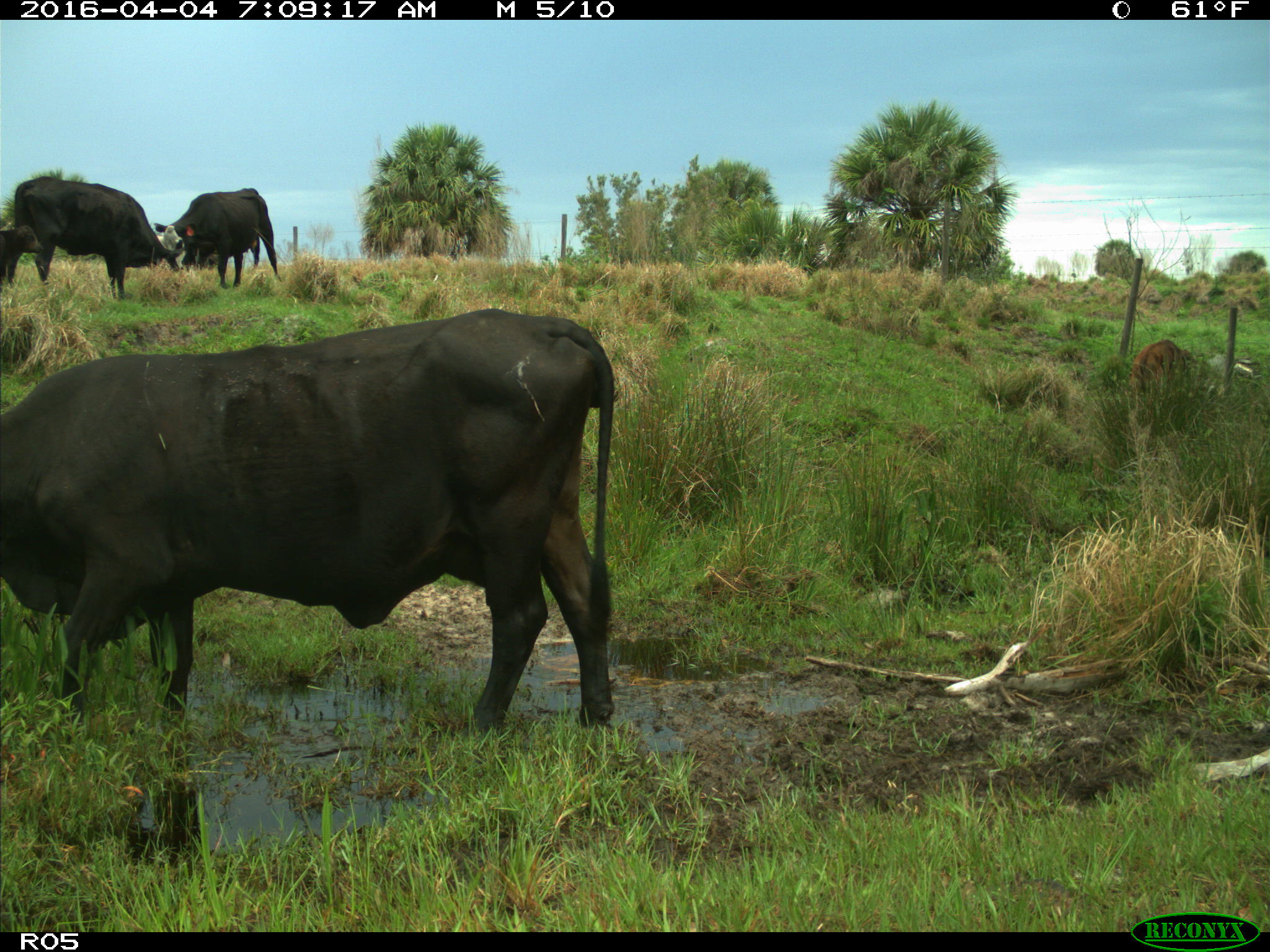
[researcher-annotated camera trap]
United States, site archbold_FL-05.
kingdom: Animalia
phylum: Chordata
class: Mammalia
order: Artiodactyla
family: Bovidae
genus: Bos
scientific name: Bos taurus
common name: domestic cow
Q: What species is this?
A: Bos taurus (domestic cow).